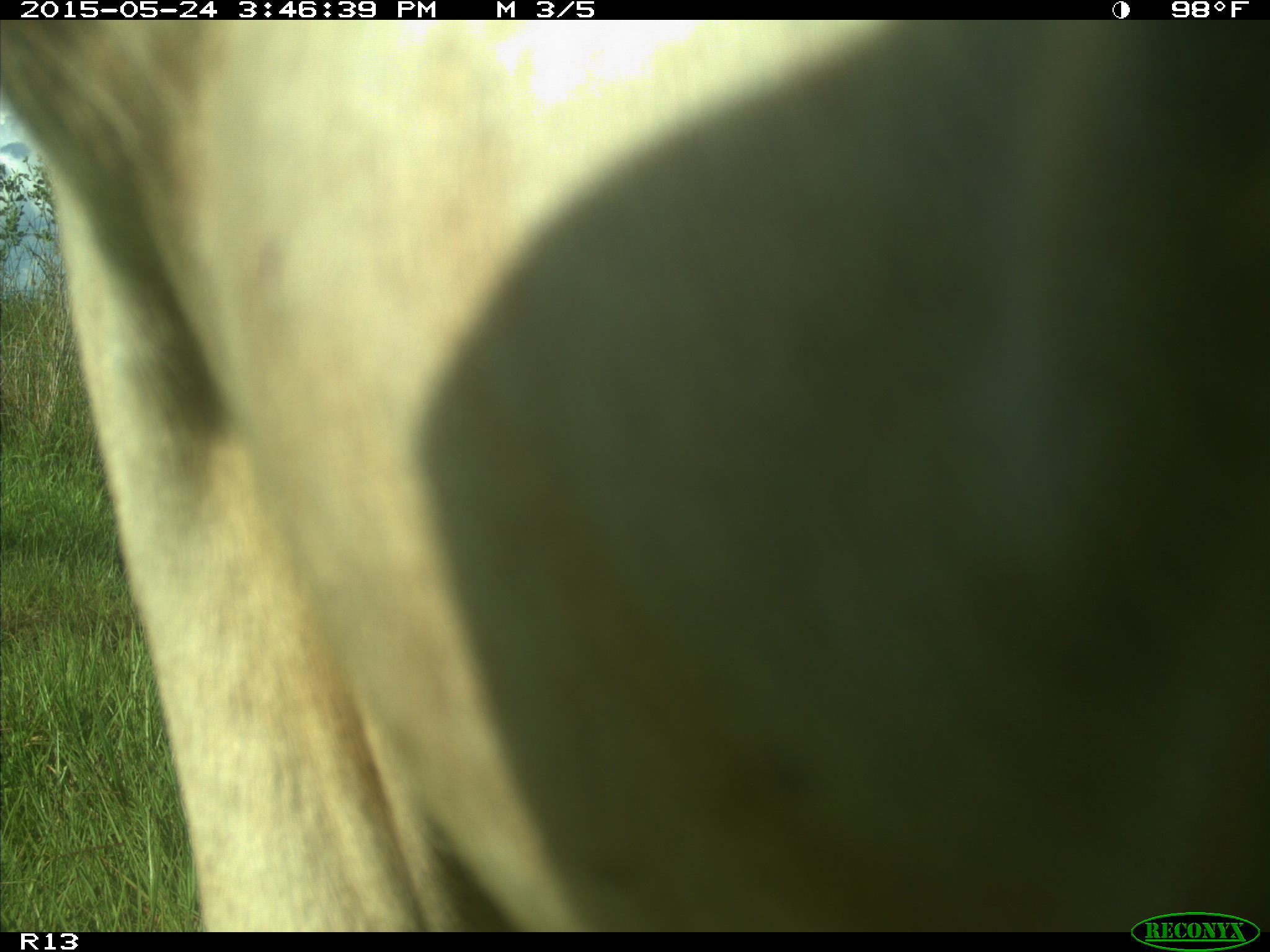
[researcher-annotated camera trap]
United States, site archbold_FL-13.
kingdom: Animalia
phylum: Chordata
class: Mammalia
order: Artiodactyla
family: Bovidae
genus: Bos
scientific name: Bos taurus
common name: domestic cow